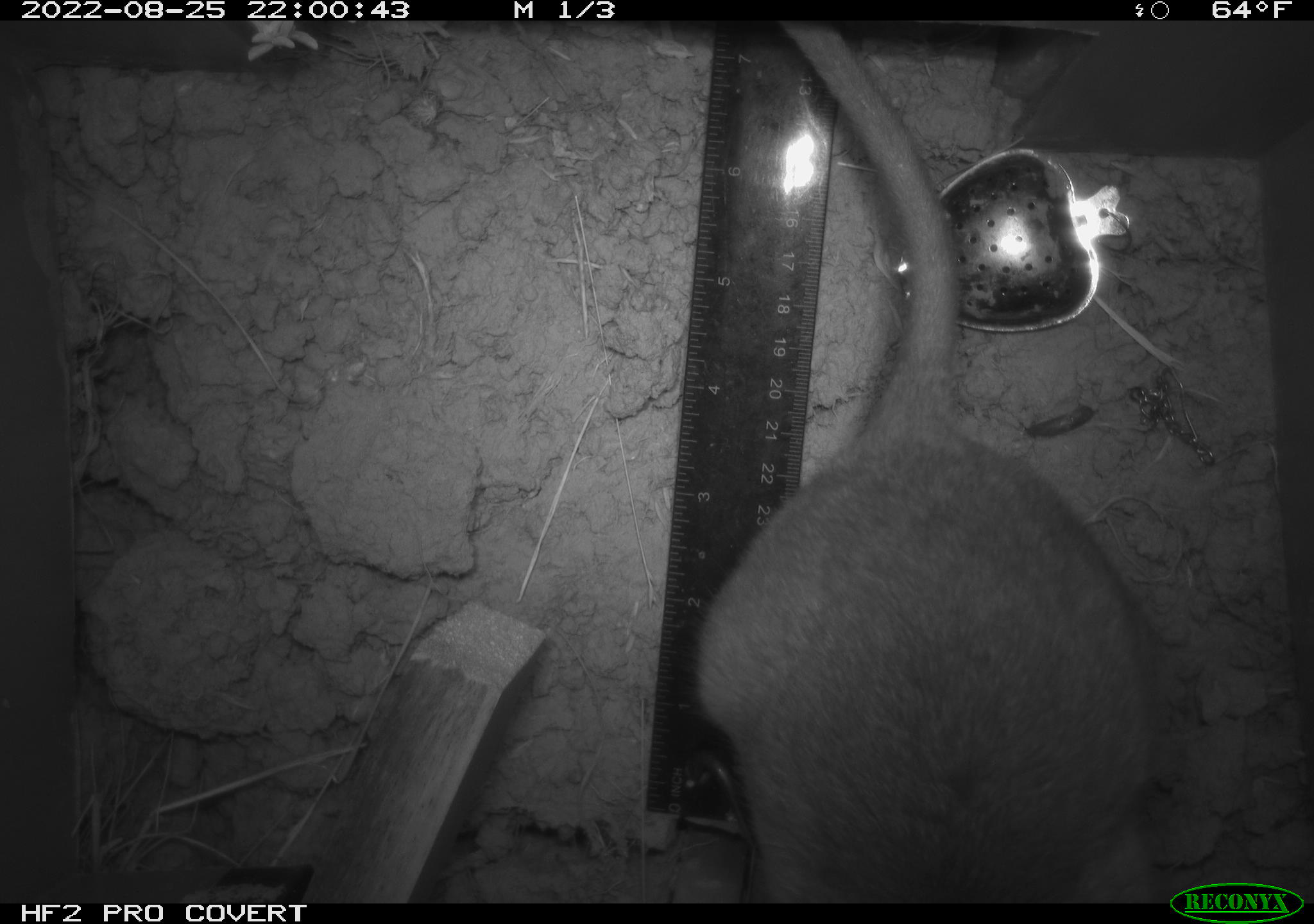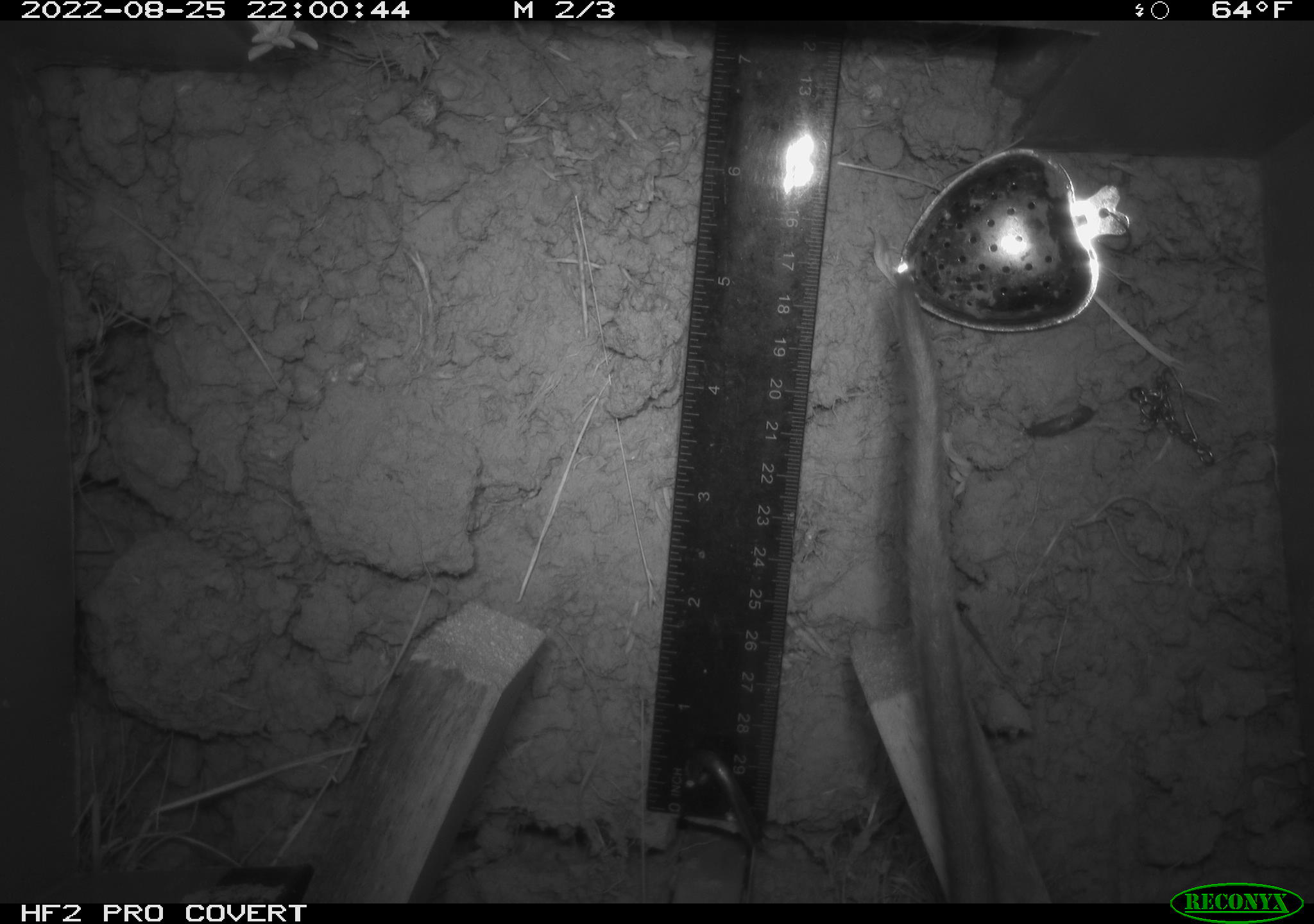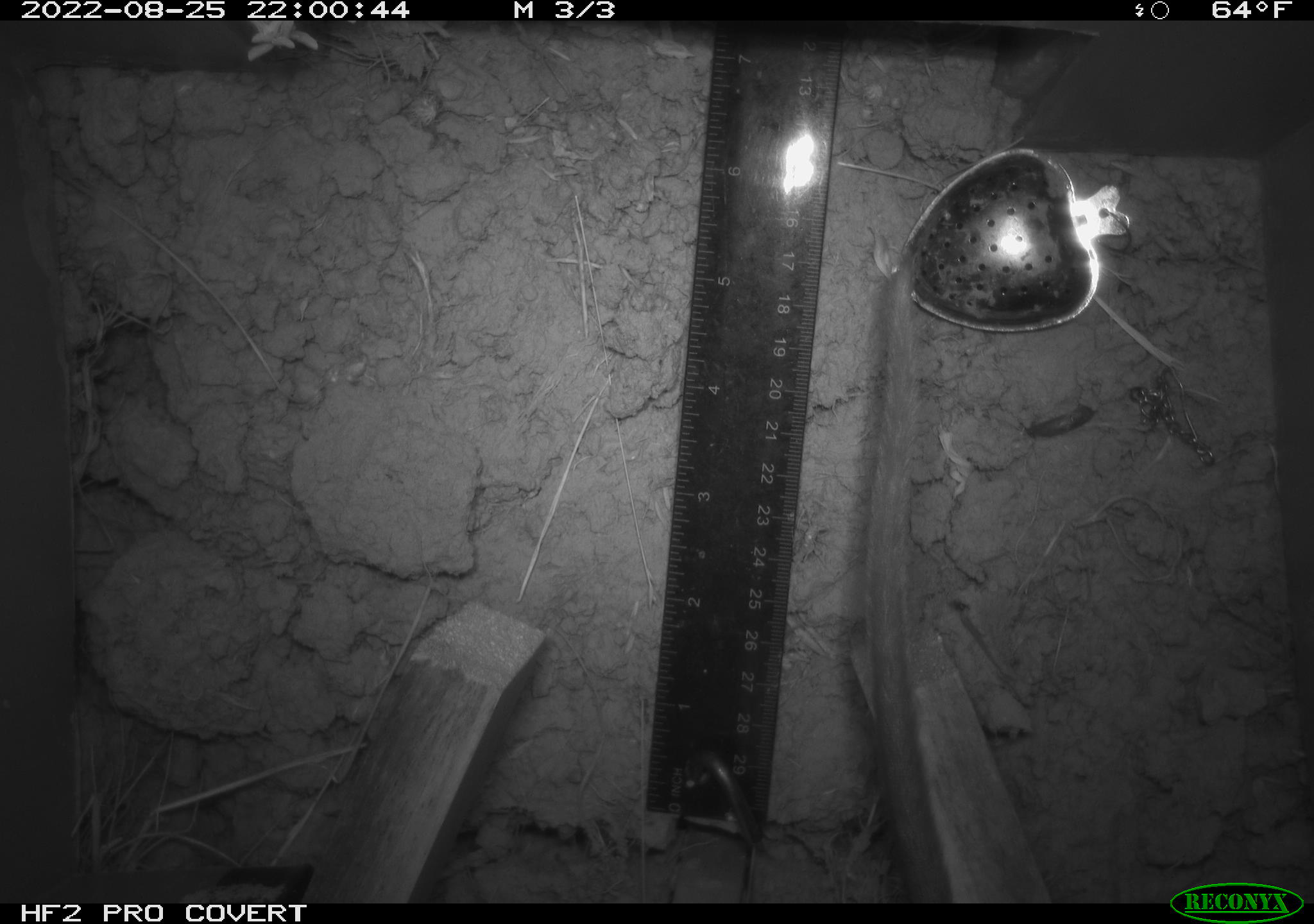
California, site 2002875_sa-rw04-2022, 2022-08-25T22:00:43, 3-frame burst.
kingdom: Animalia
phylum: Chordata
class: Mammalia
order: Rodentia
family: Cricetidae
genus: Neotoma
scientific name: Neotoma fuscipes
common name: dusky-footed woodrat